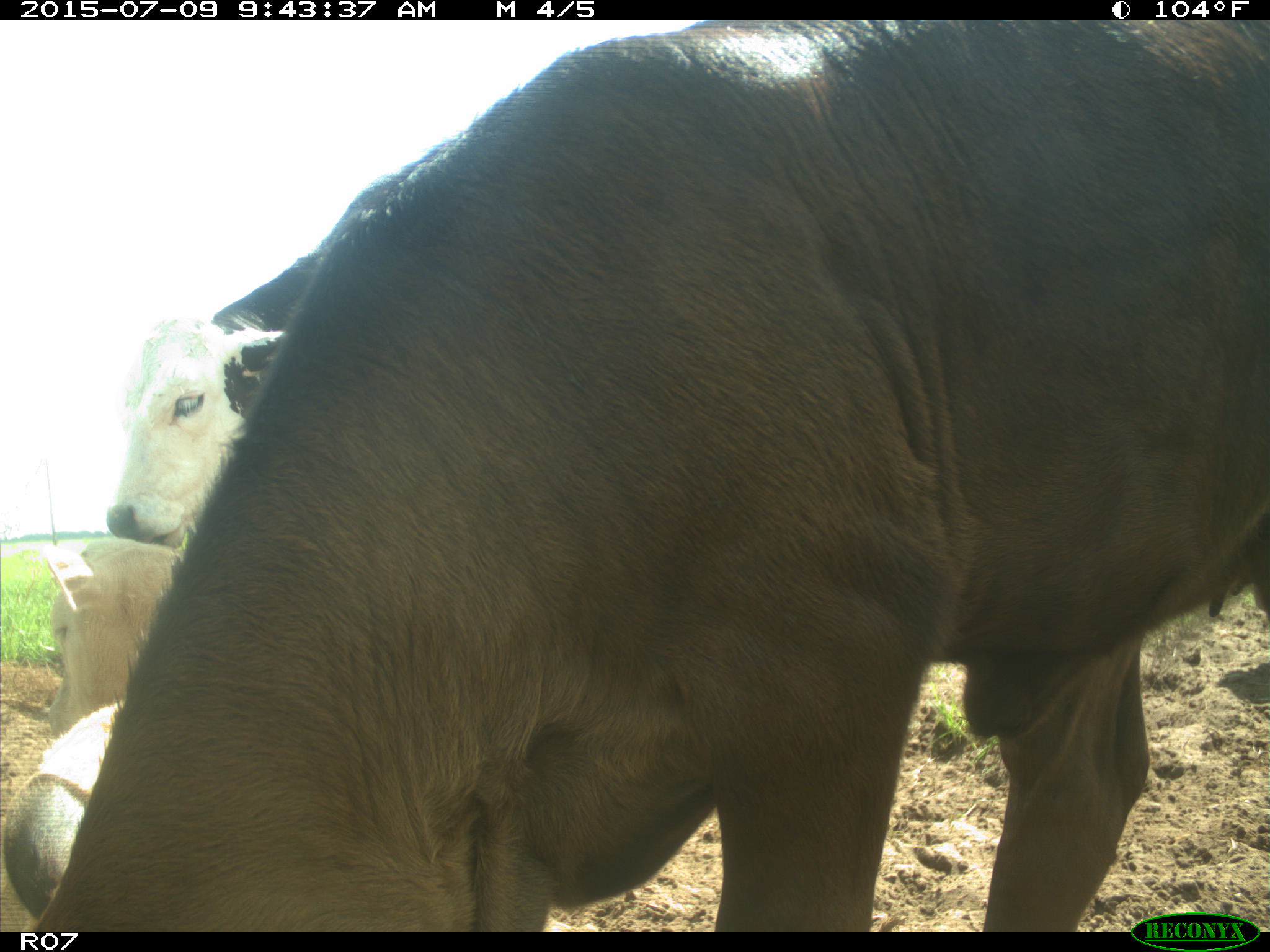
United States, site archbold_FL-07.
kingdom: Animalia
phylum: Chordata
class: Mammalia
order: Artiodactyla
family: Bovidae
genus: Bos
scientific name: Bos taurus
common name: domestic cow